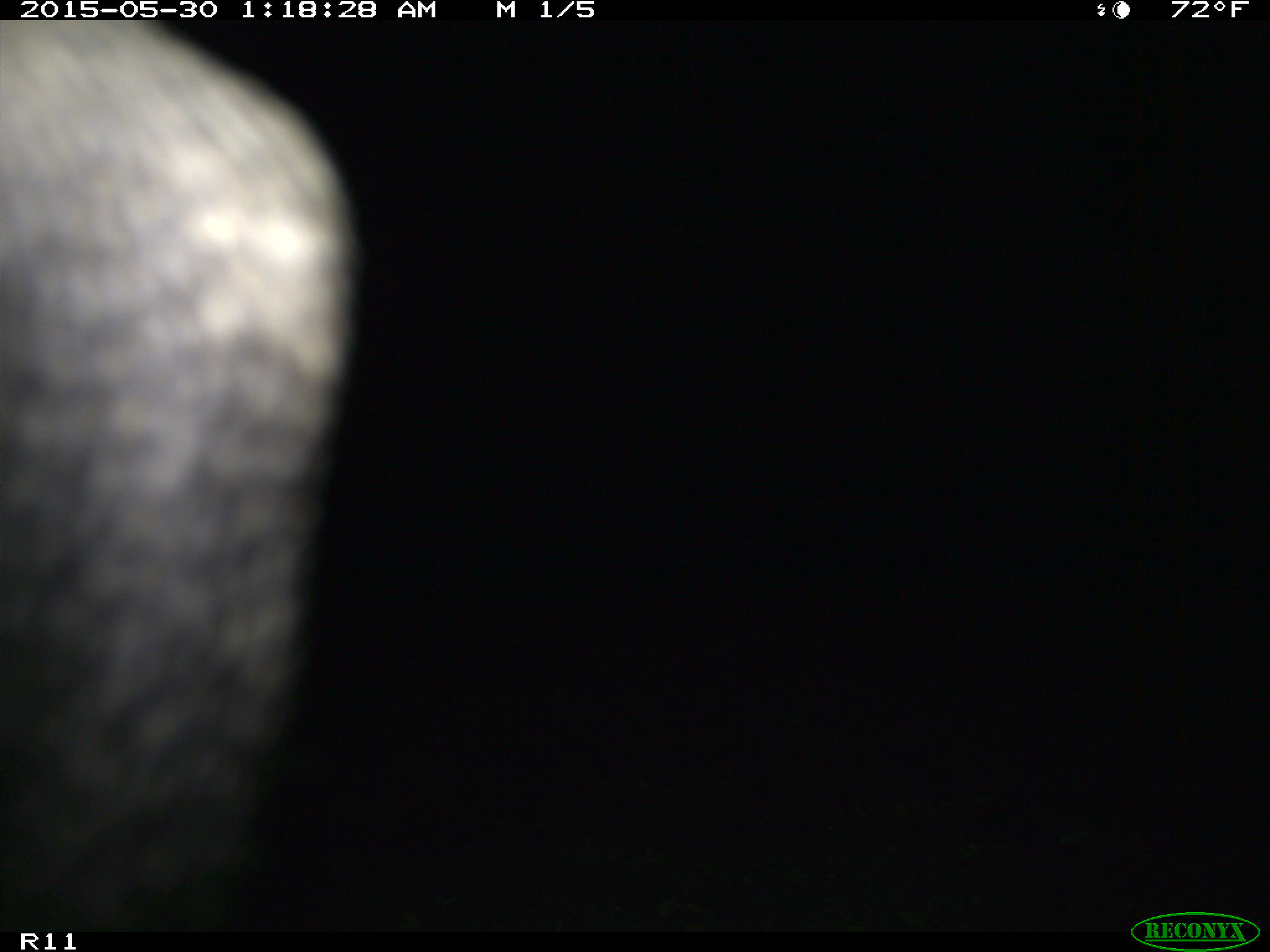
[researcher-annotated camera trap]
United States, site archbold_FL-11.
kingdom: Animalia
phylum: Chordata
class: Mammalia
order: Artiodactyla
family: Bovidae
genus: Bos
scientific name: Bos taurus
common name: domestic cow